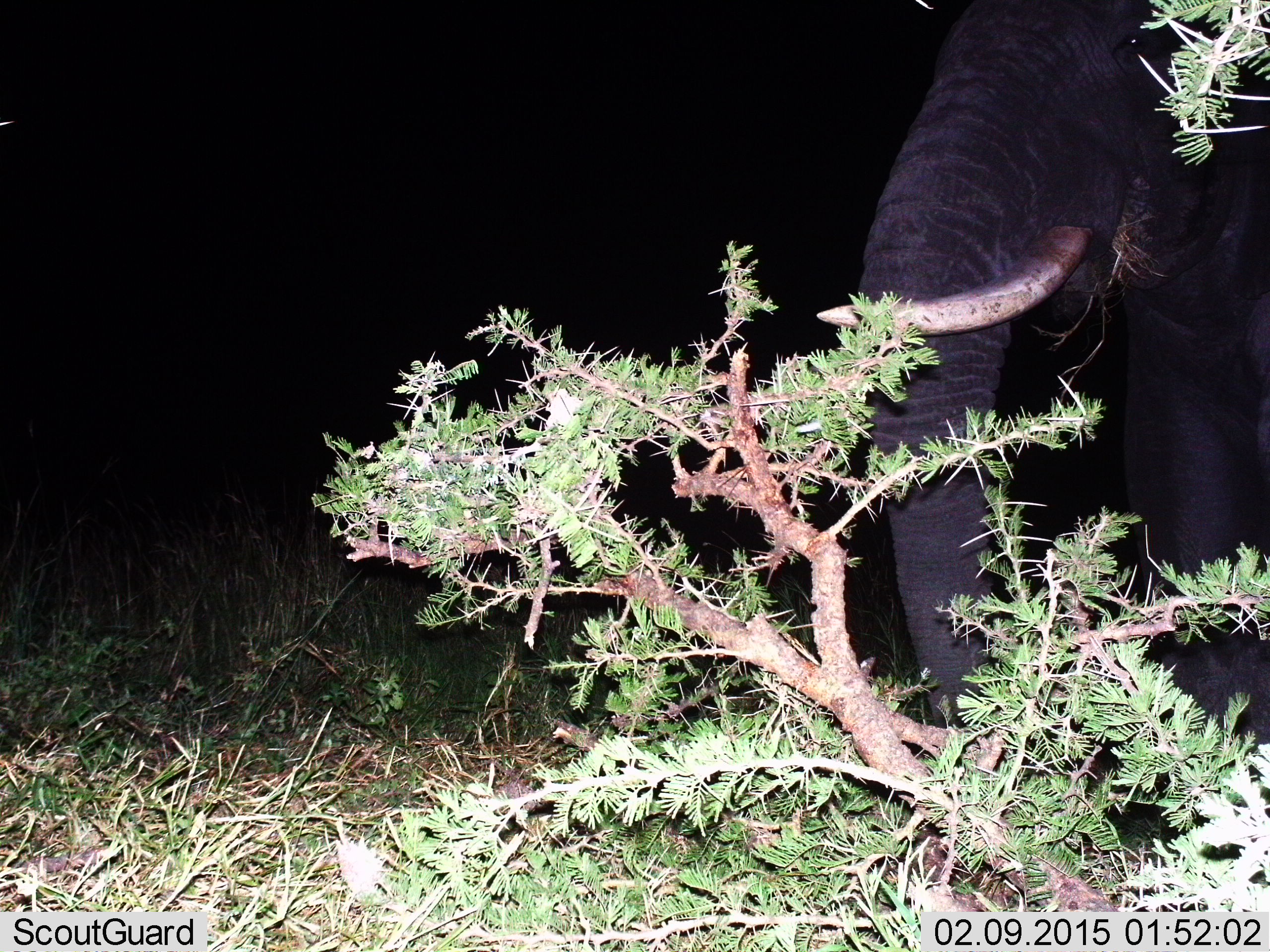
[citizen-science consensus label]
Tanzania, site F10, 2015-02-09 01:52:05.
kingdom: Animalia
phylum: Chordata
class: Mammalia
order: Proboscidea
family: Elephantidae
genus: Loxodonta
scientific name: Loxodonta africana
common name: african bush elephant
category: elephant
Elephant (african bush elephant) (Loxodonta africana), count 1. Behavior (volunteer vote fractions): standing 20%, resting 0%, moving 0%, interacting 0%. Young present (vote fraction): 0%. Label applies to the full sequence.